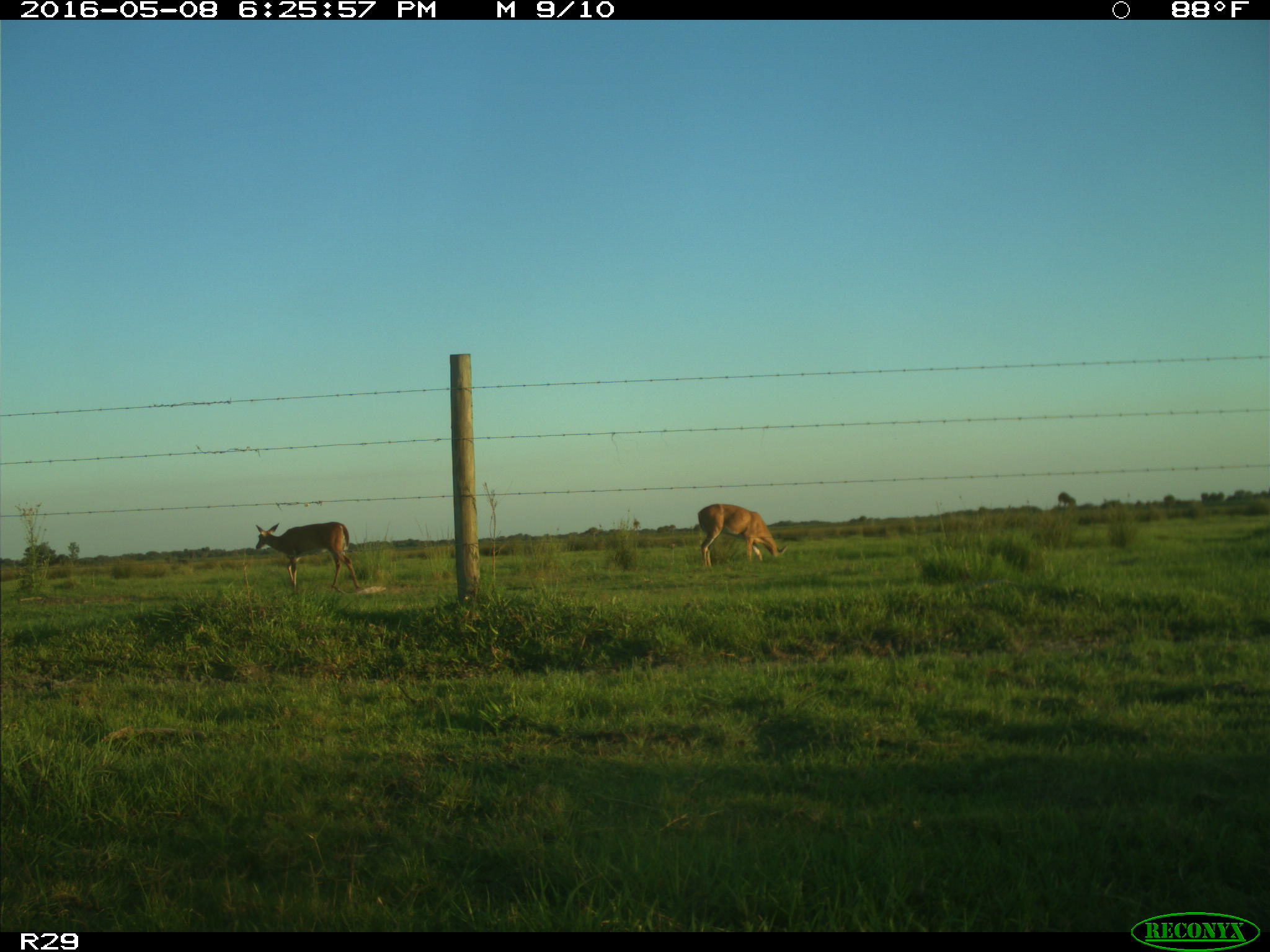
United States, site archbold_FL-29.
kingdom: Animalia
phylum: Chordata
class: Mammalia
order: Artiodactyla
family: Cervidae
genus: Odocoileus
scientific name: Odocoileus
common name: deer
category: unidentified deer